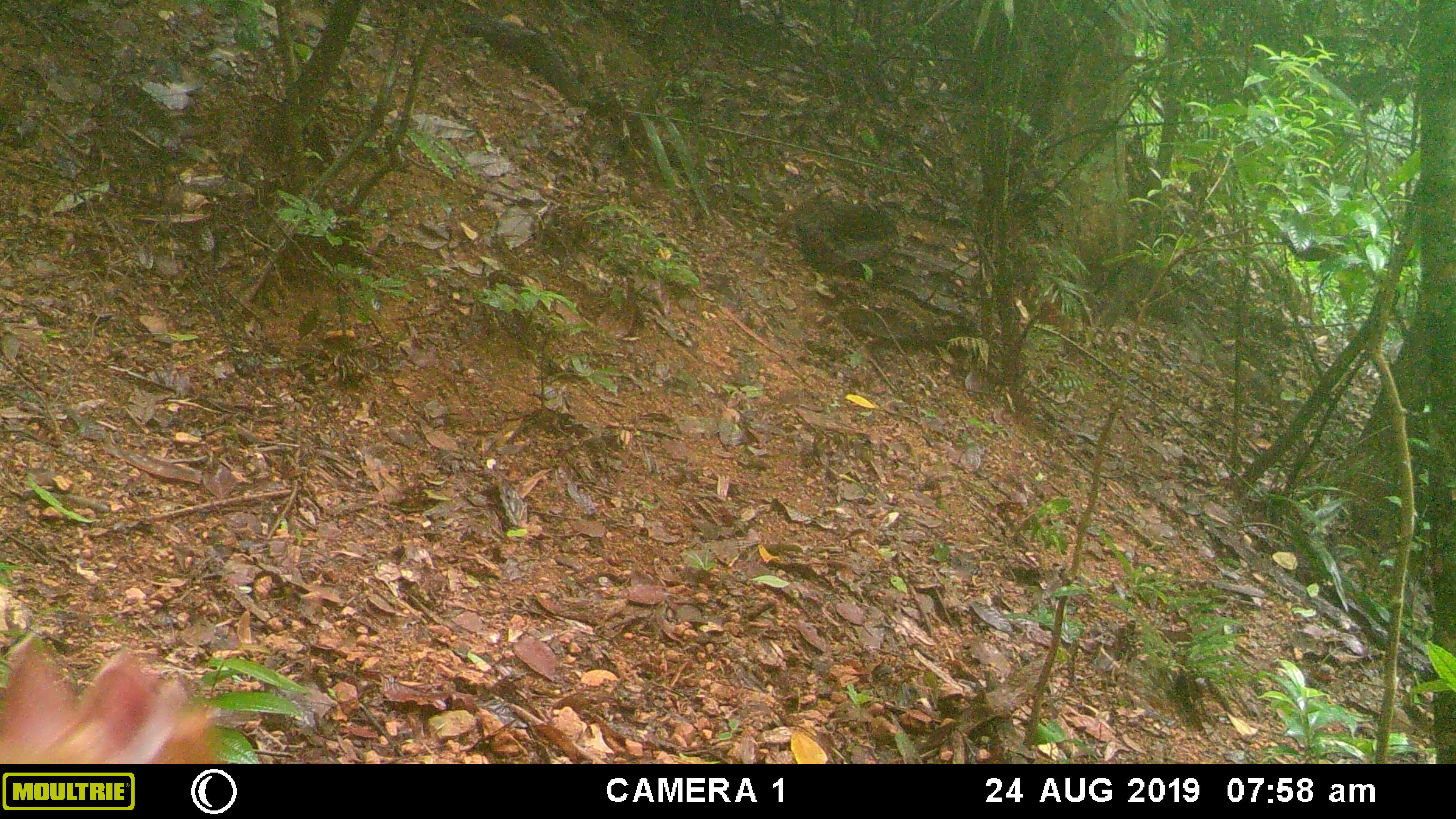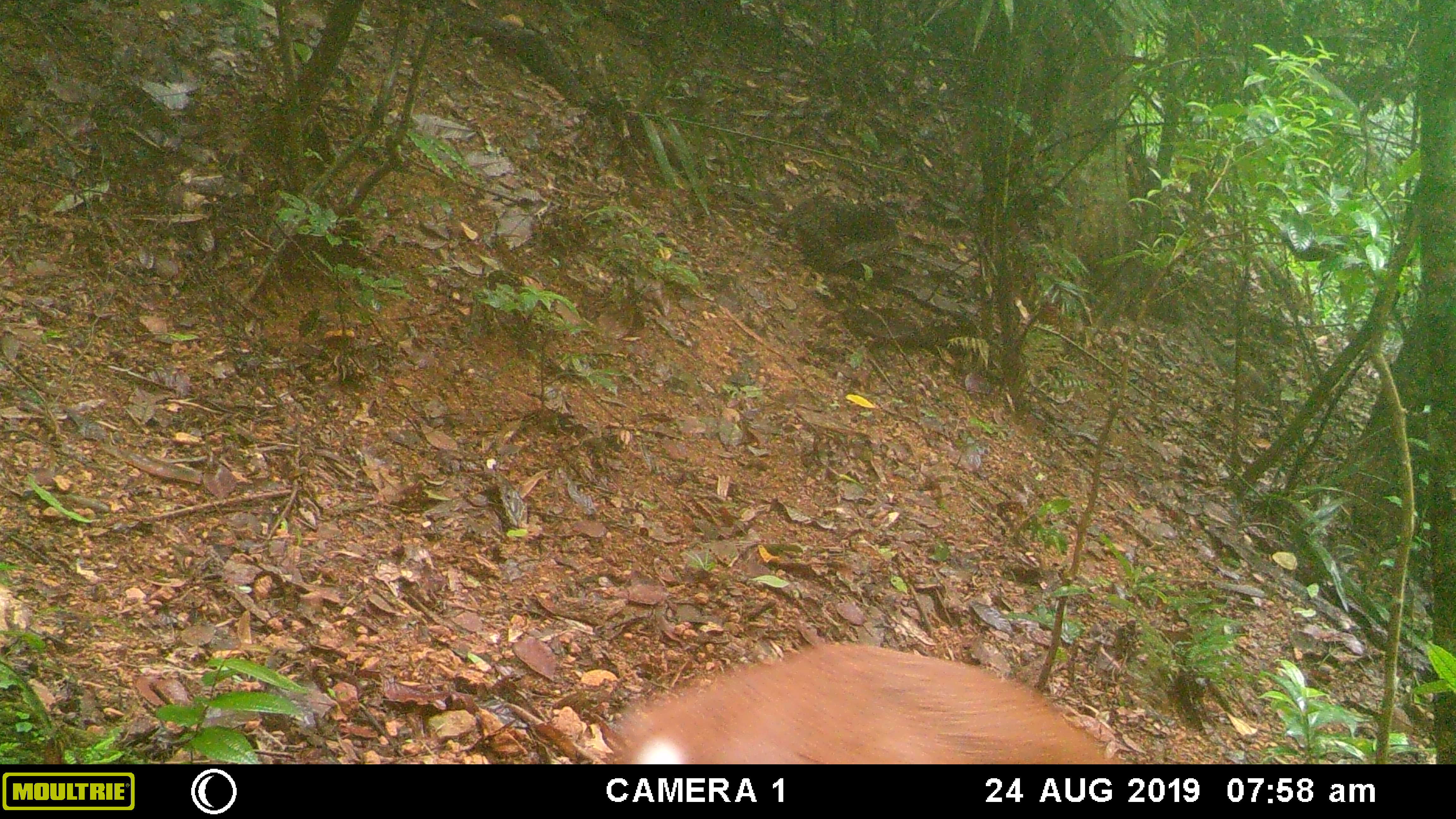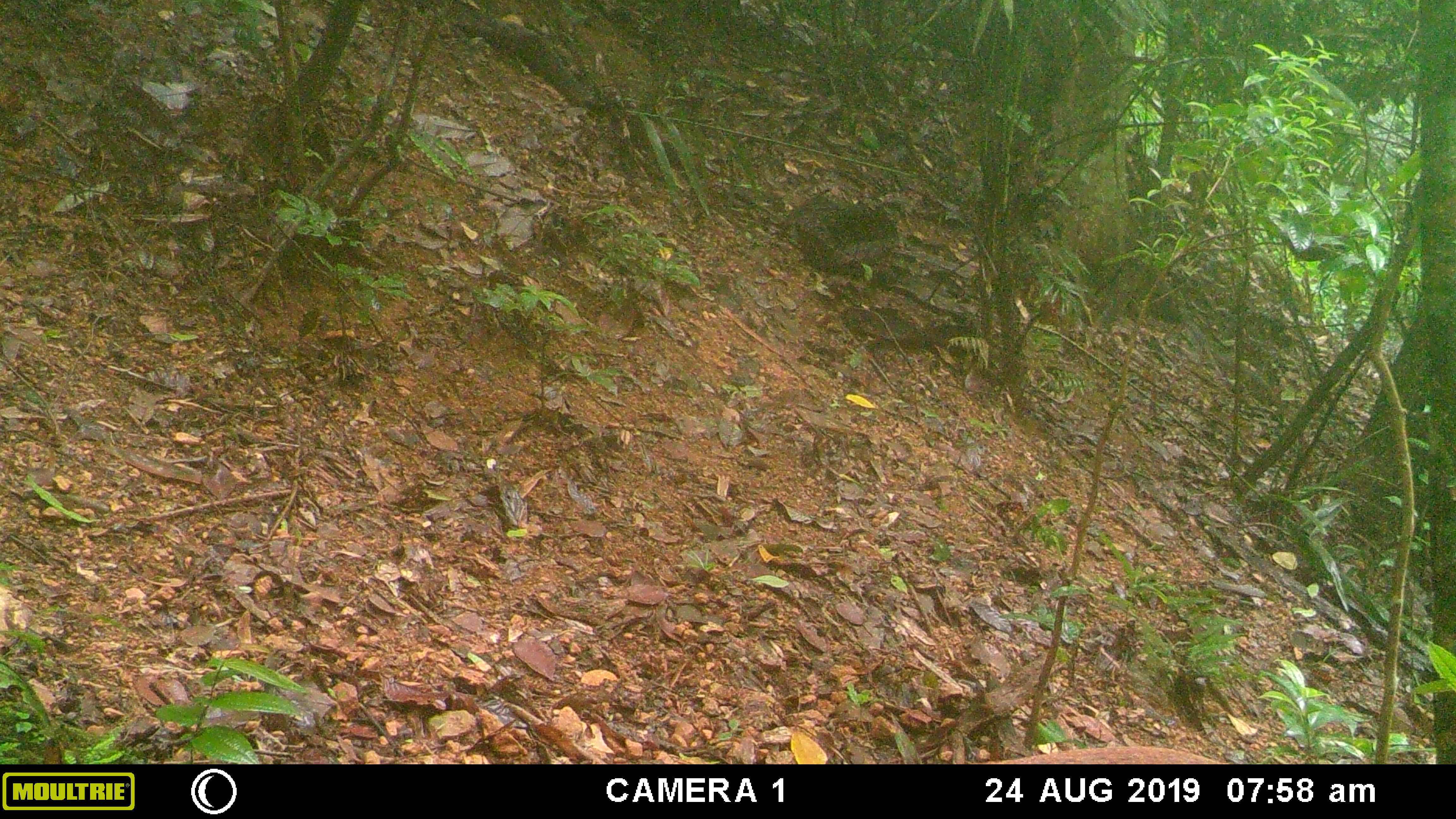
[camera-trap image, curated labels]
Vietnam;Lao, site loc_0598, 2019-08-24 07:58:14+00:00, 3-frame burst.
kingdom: Animalia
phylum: Chordata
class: Mammalia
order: Artiodactyla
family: Cervidae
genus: Muntiacus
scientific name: Muntiacus muntjak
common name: red muntjac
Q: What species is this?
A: Red muntjac (Muntiacus muntjak).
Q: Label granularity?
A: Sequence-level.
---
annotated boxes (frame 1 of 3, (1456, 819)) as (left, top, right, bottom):
red muntjac: (0, 639, 218, 763)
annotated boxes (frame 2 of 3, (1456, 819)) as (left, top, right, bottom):
red muntjac: (618, 643, 1122, 763)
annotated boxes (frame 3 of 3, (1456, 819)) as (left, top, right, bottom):
red muntjac: (984, 746, 1222, 764)